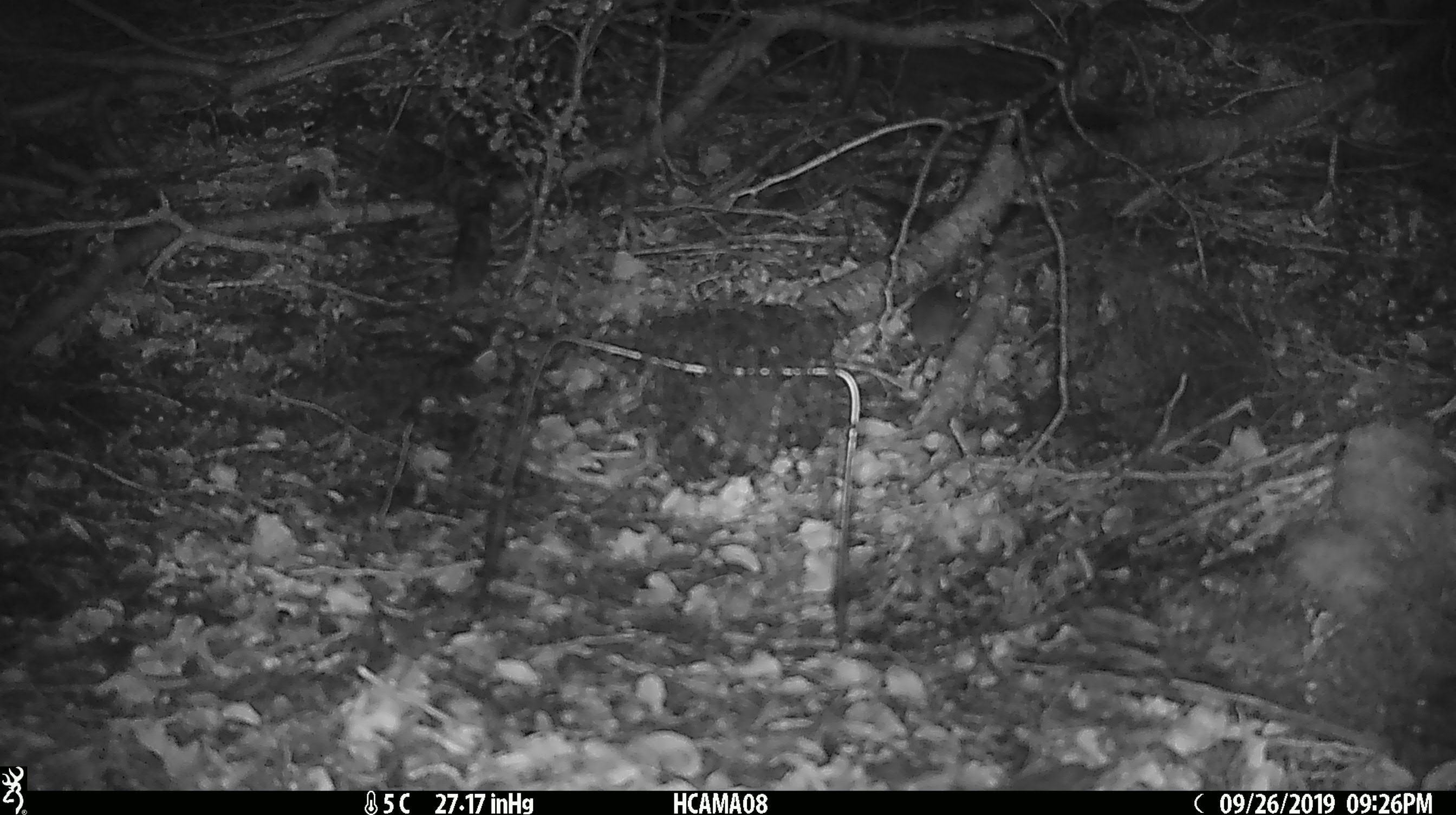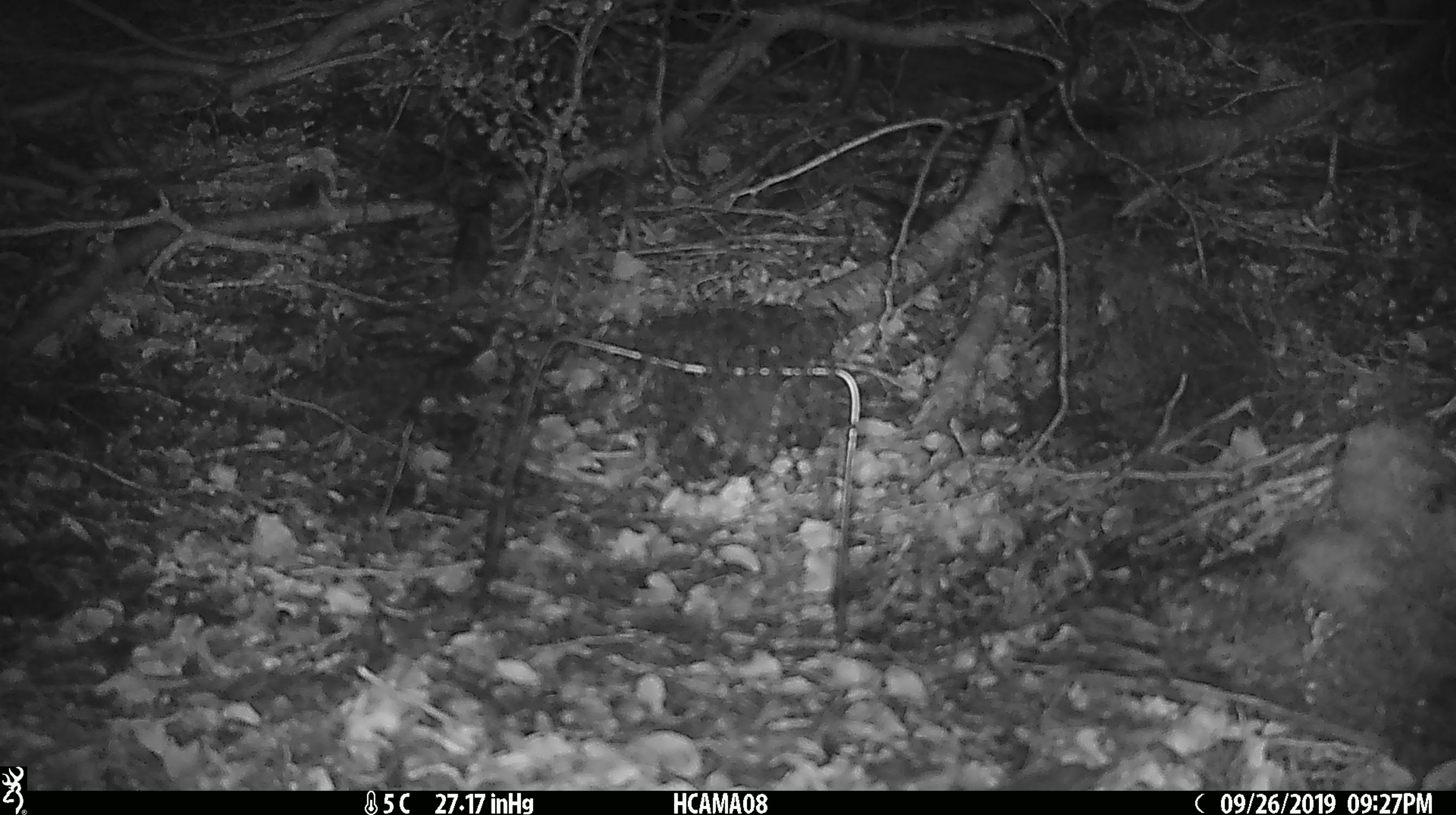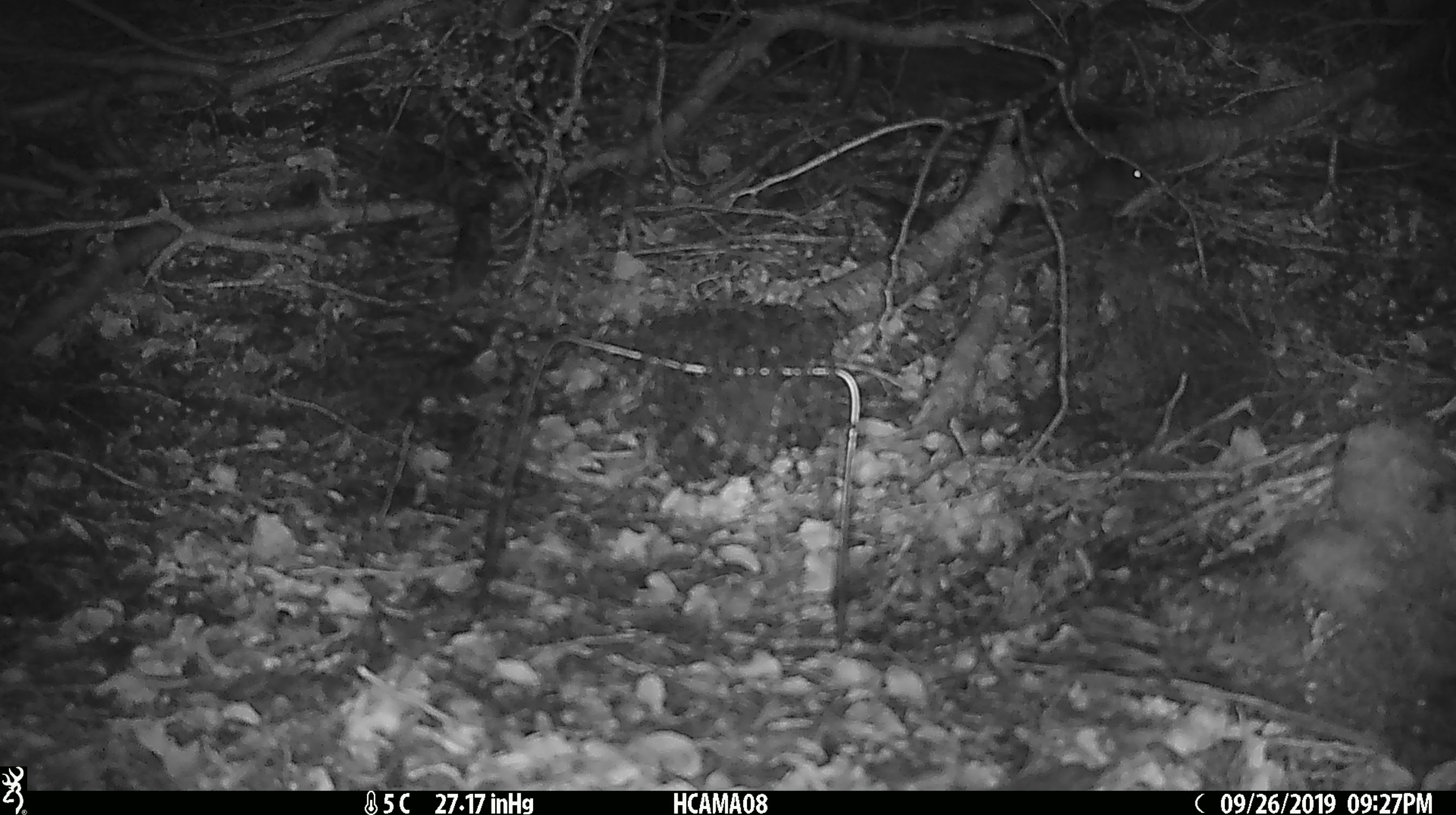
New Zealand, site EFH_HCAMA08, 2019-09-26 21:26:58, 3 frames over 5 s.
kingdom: Animalia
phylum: Chordata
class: Mammalia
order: Rodentia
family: Muridae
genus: Mus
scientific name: Mus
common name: mouse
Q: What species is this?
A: Mouse (Mus).